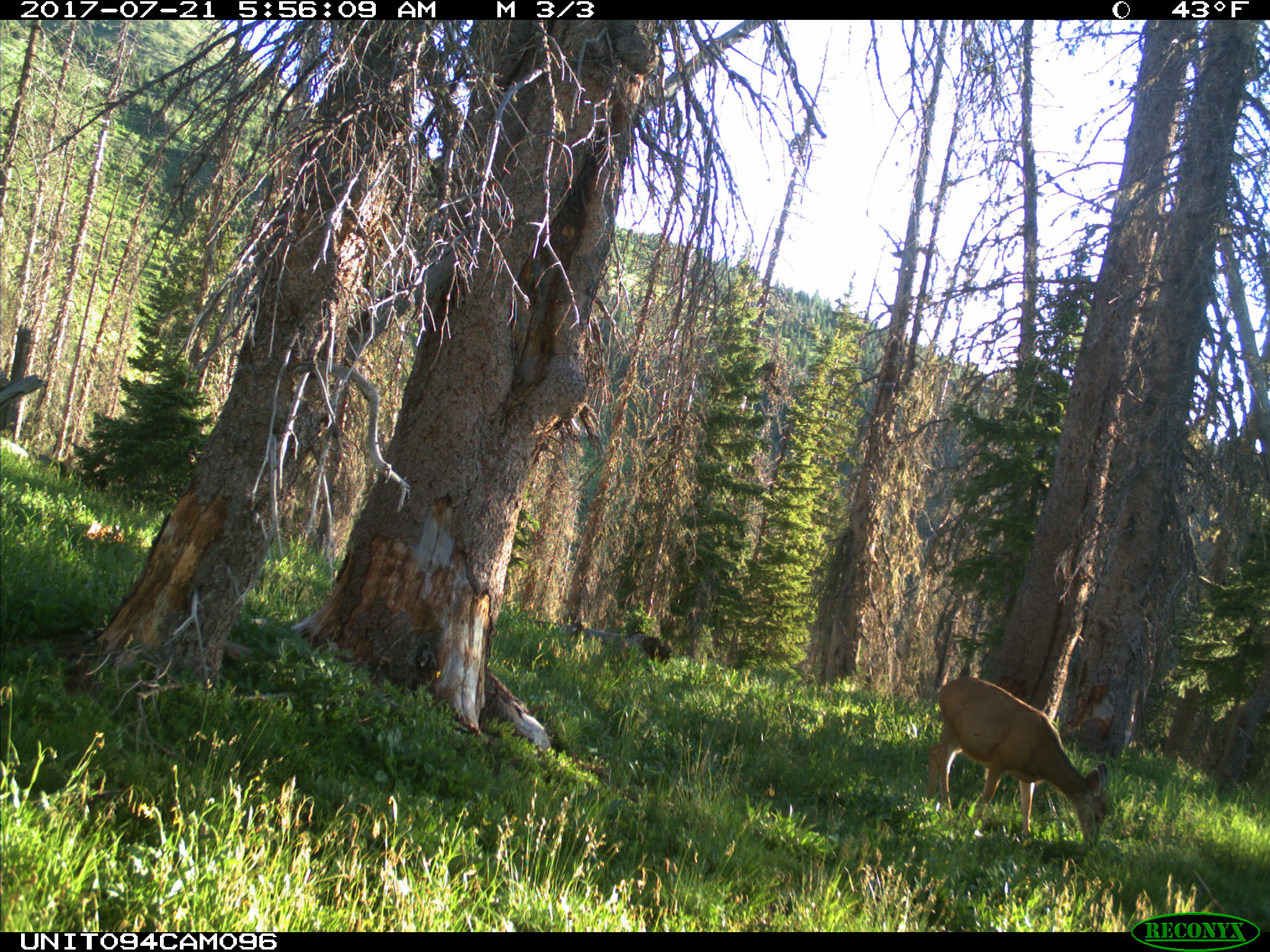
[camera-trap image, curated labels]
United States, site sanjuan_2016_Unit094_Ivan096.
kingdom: Animalia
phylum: Chordata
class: Mammalia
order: Artiodactyla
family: Cervidae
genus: Odocoileus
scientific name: Odocoileus hemionus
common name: mule deer